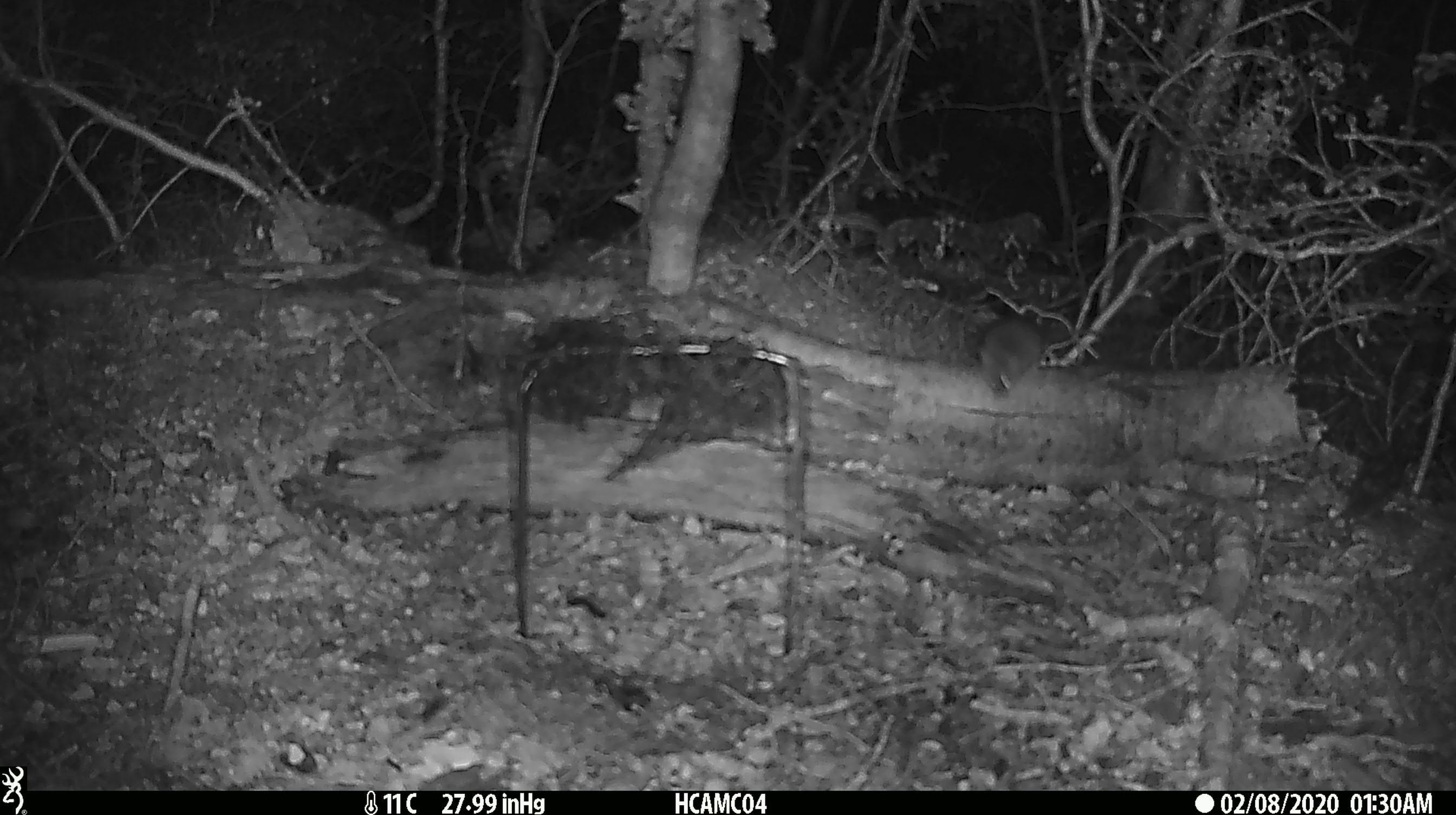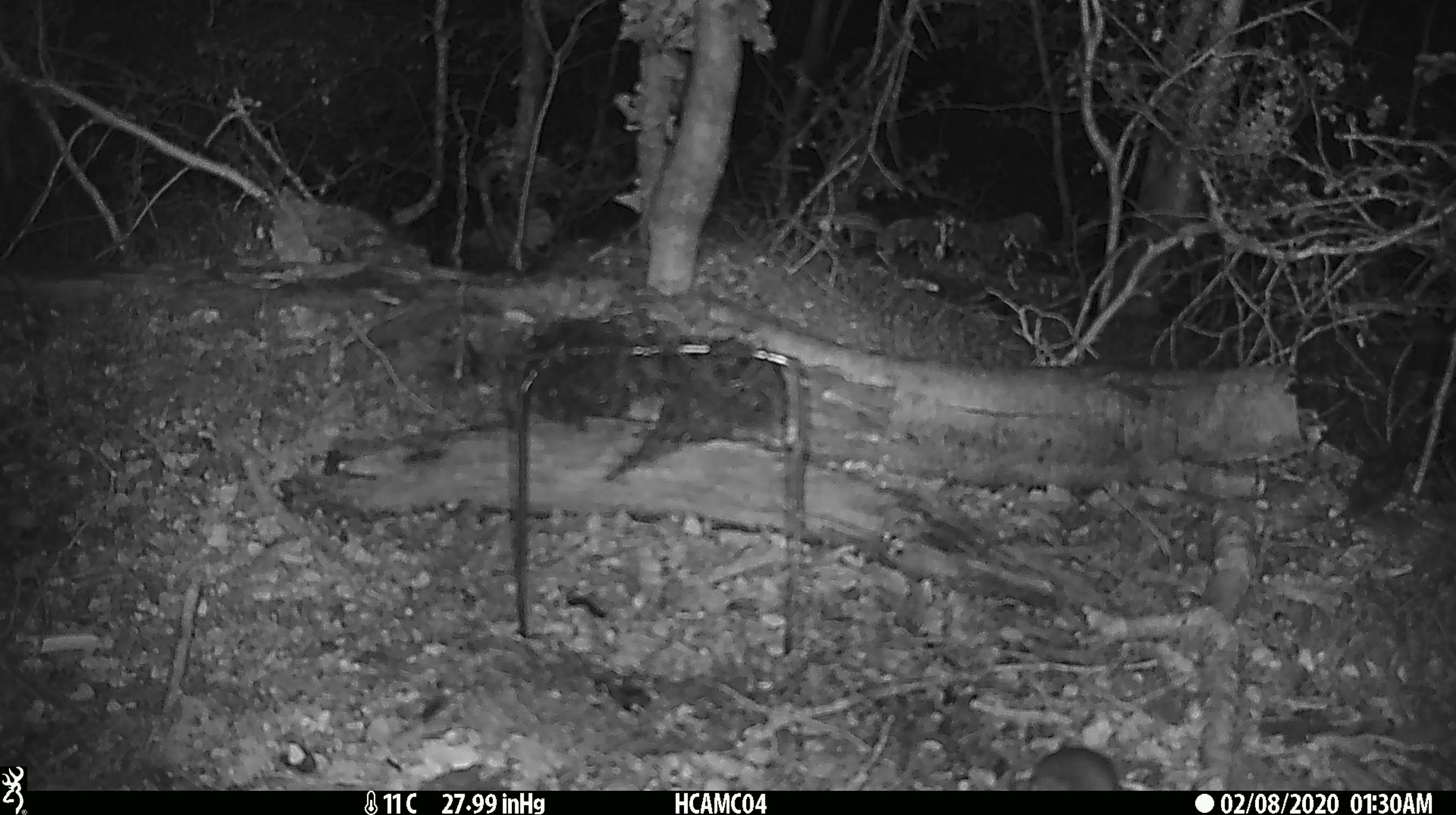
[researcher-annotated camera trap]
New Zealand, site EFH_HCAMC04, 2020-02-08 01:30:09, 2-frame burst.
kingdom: Animalia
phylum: Chordata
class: Mammalia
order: Rodentia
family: Muridae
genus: Mus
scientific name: Mus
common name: mouse